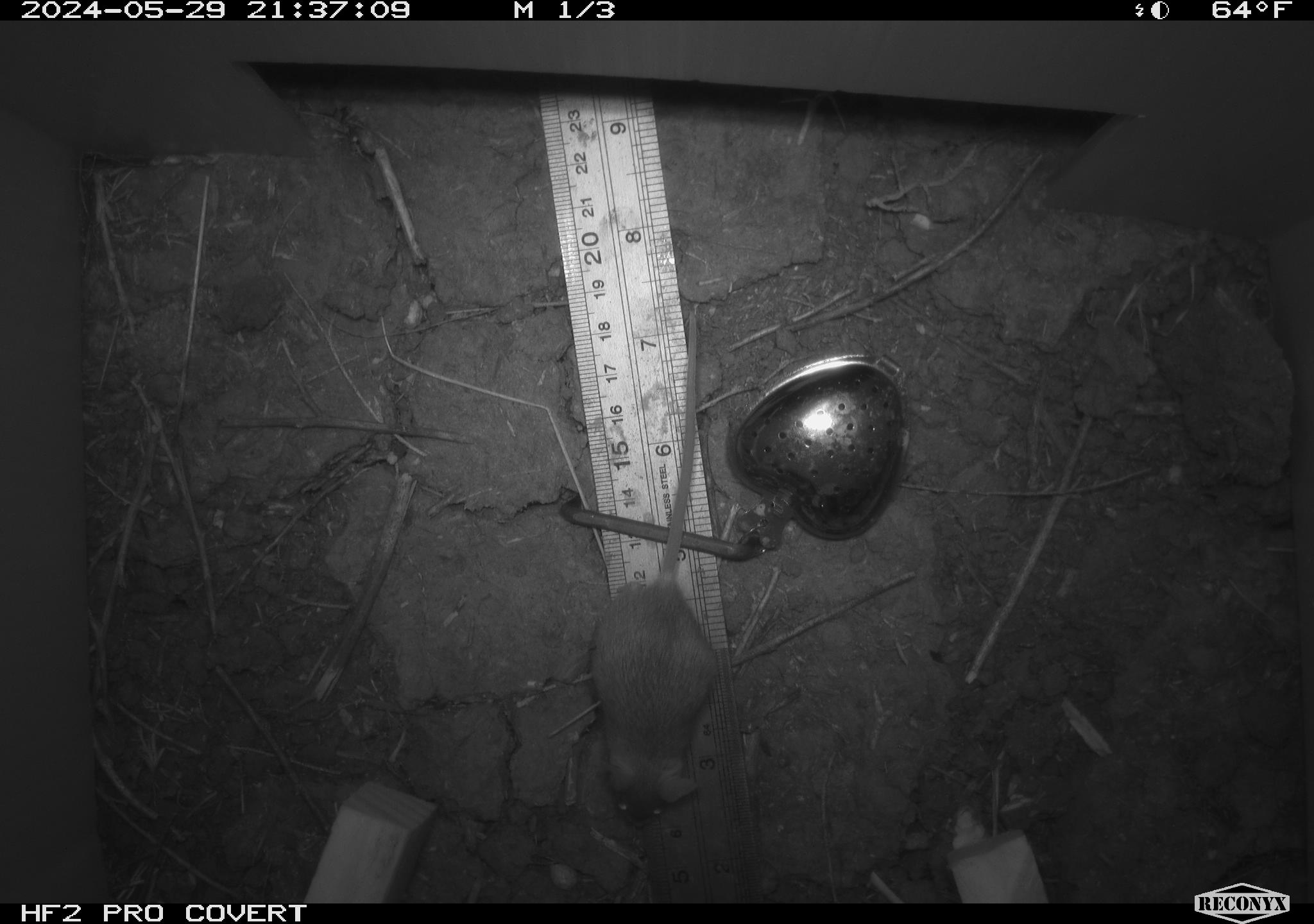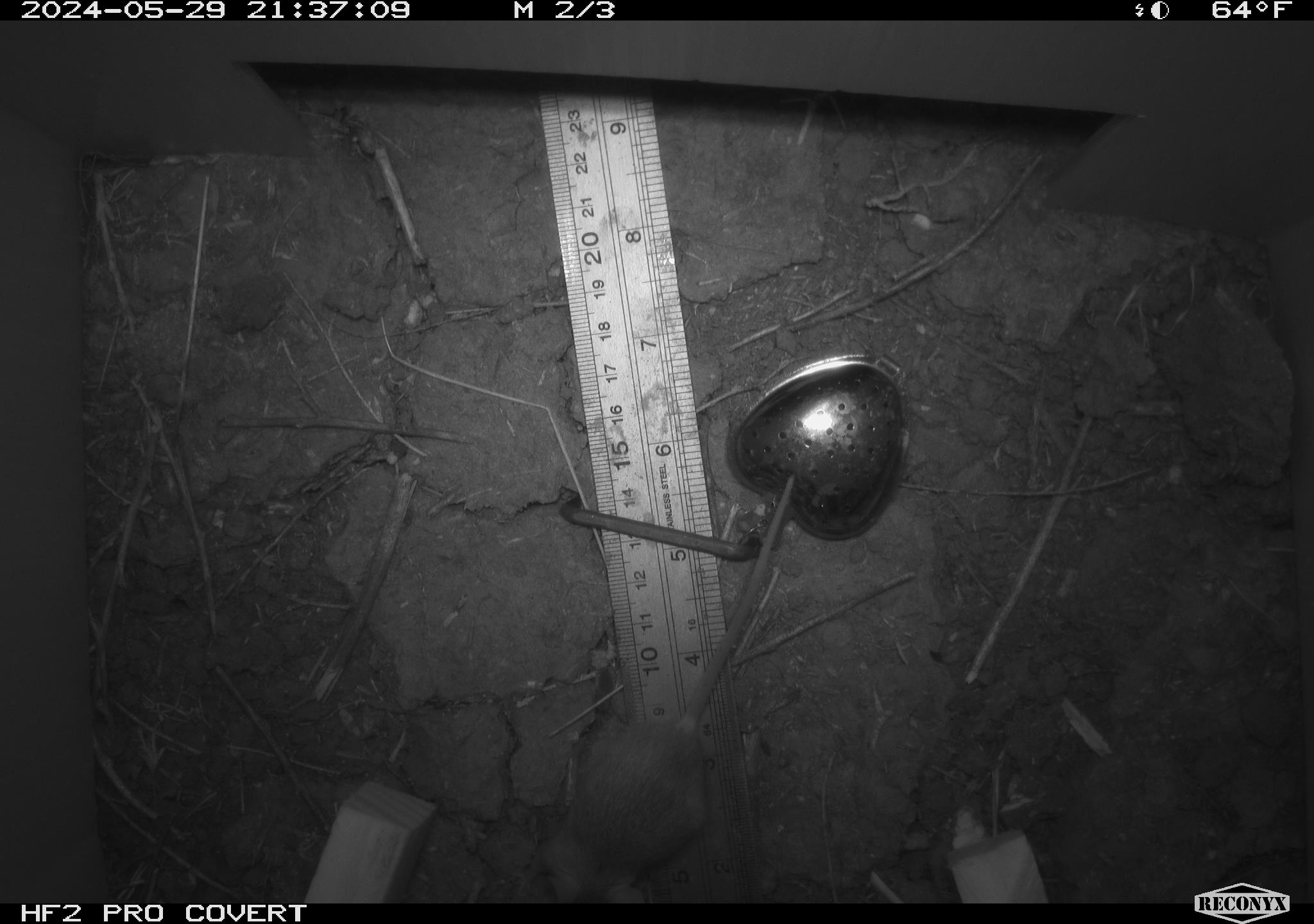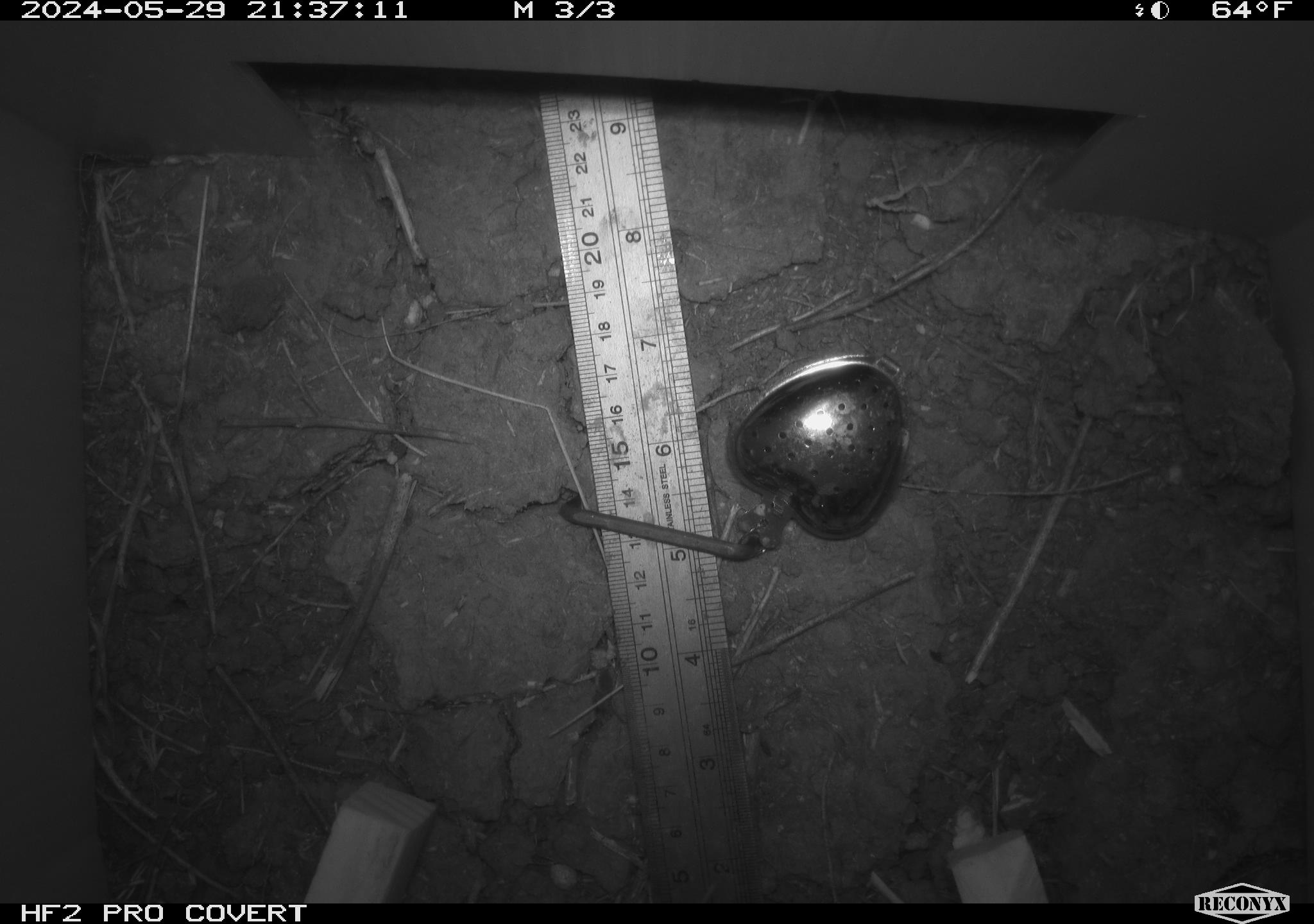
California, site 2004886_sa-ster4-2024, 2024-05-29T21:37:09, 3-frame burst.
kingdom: Animalia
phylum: Chordata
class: Mammalia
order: Rodentia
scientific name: Rodentia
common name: mouse species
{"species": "mouse species (Rodentia)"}